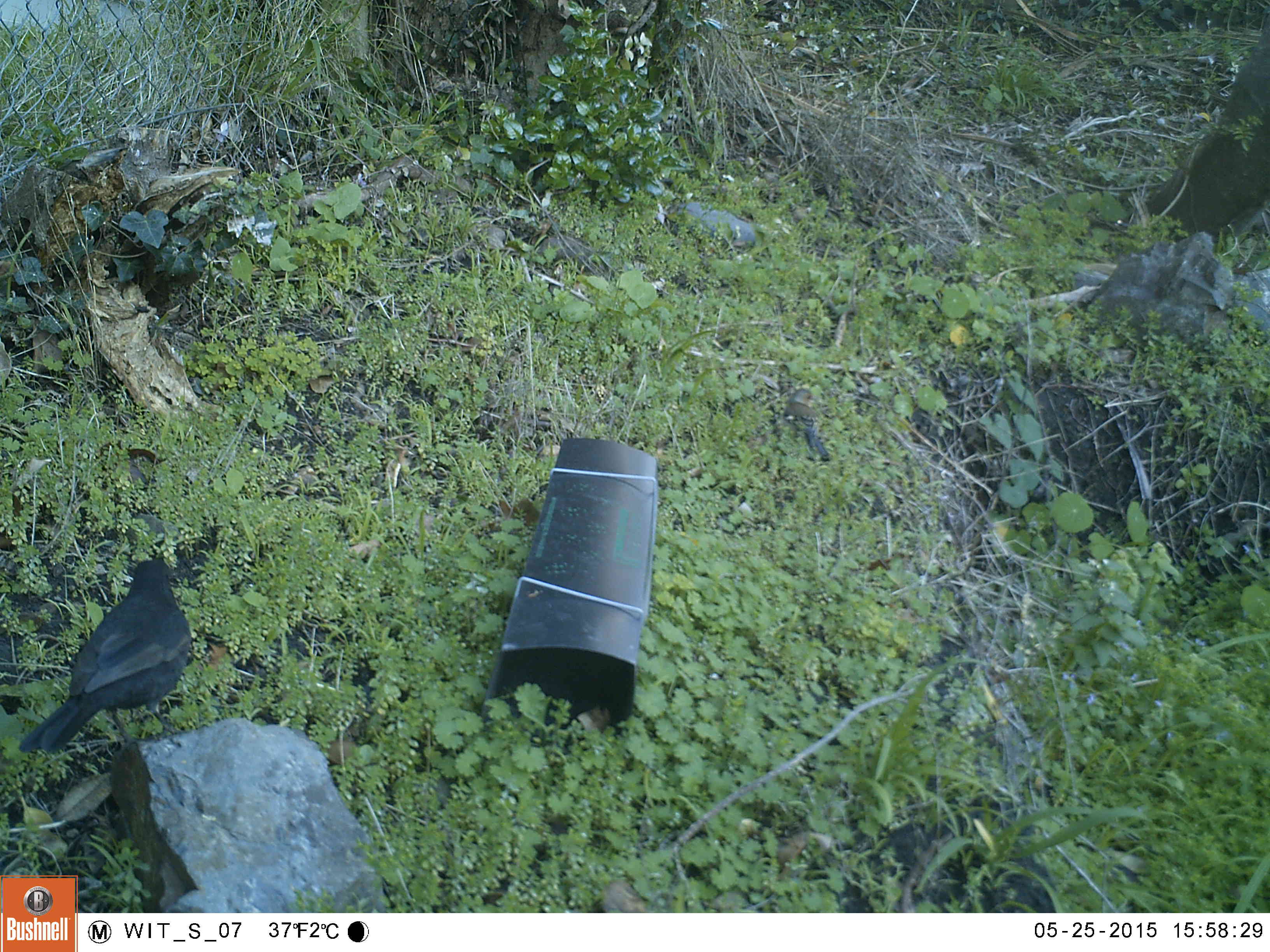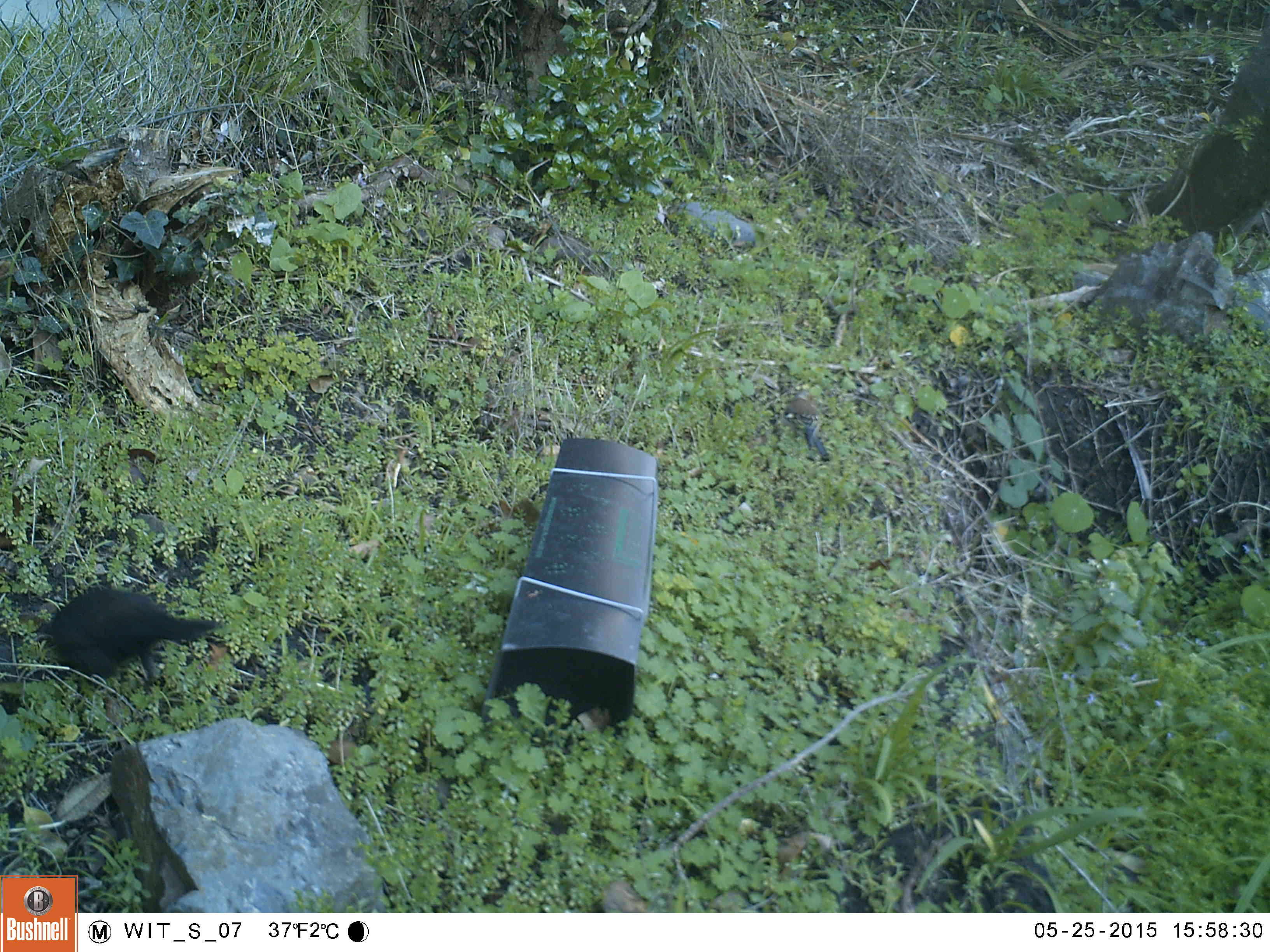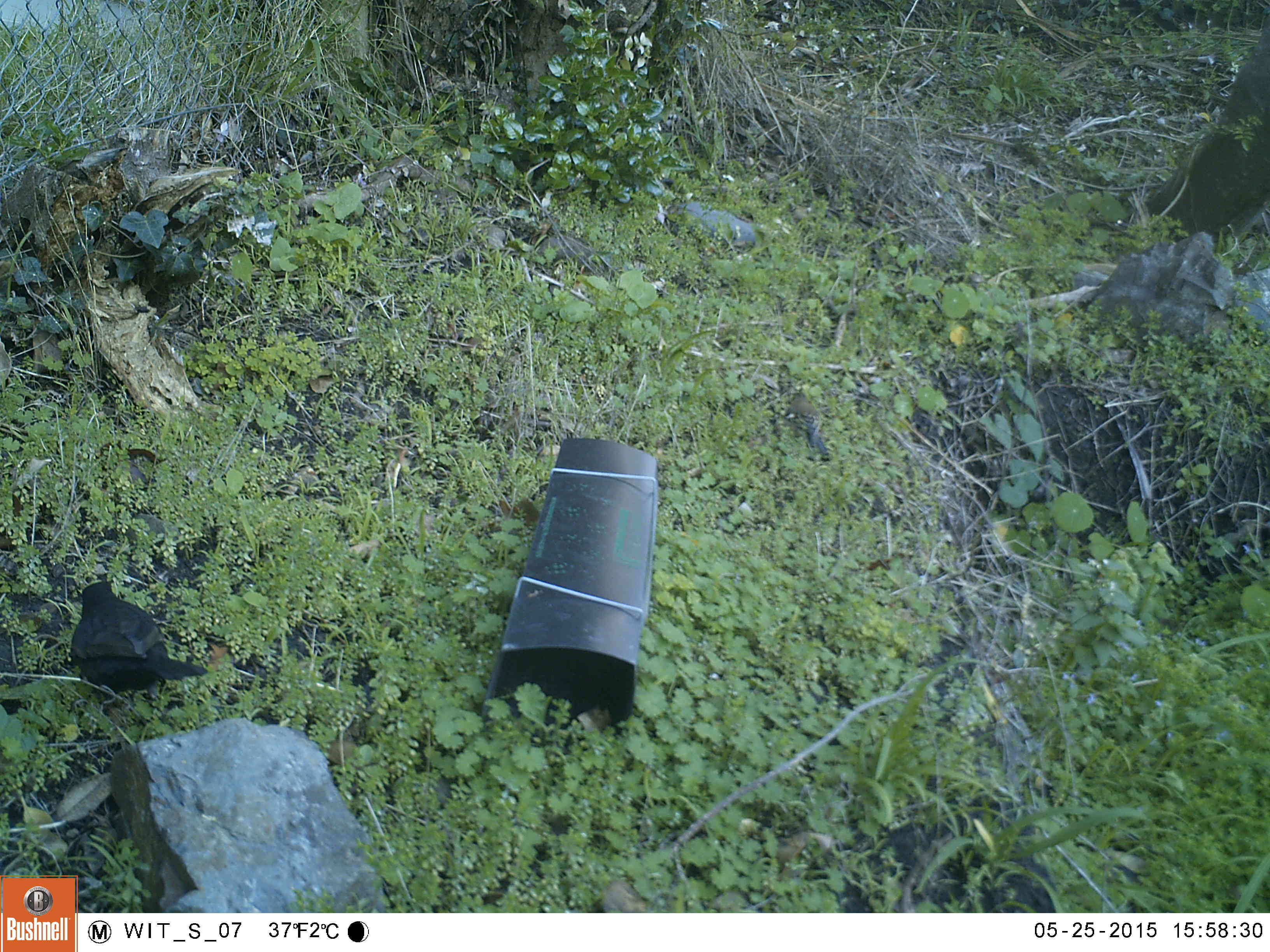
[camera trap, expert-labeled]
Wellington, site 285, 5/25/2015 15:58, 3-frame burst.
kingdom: Animalia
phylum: Chordata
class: Aves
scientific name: Aves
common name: bird